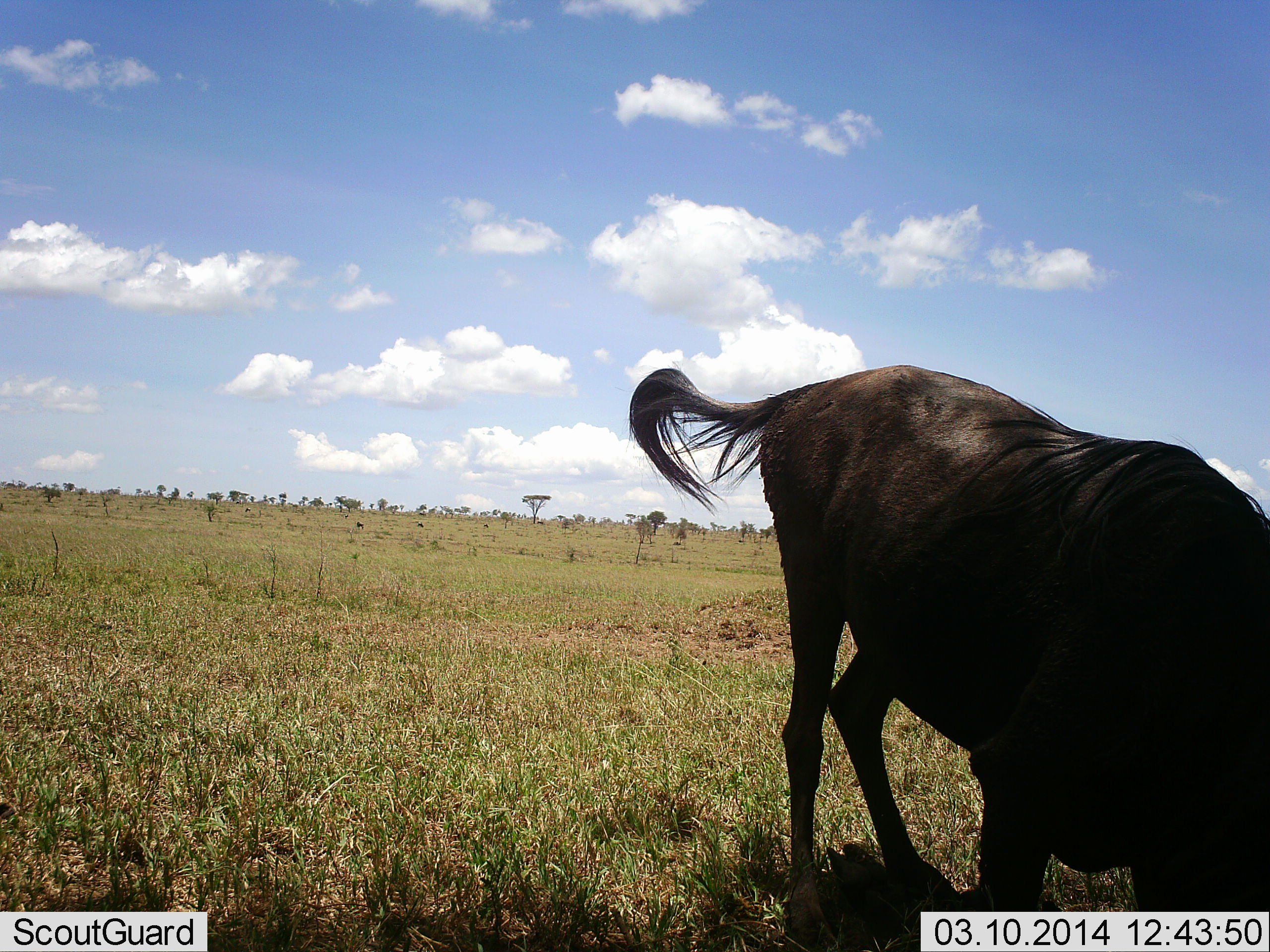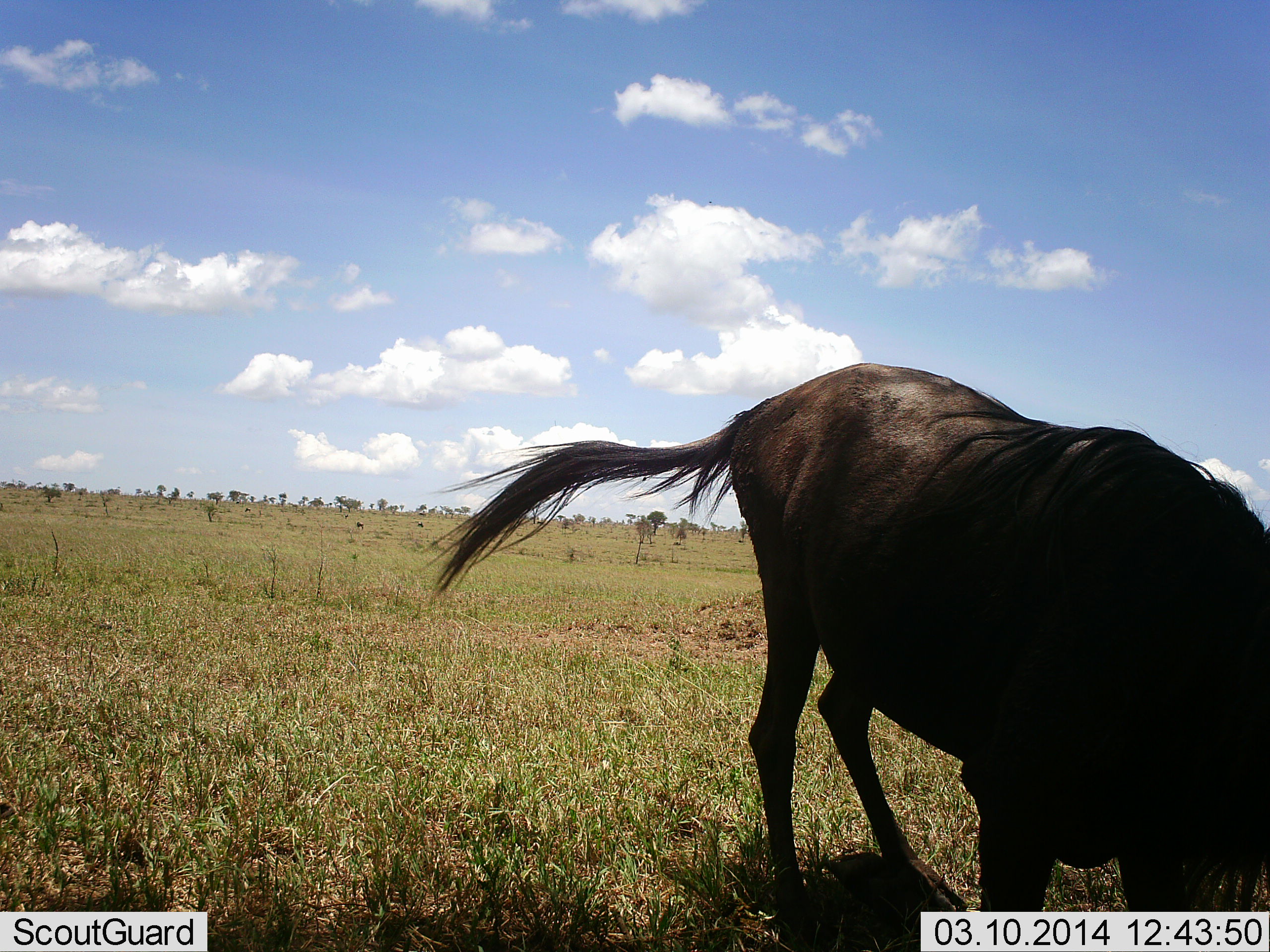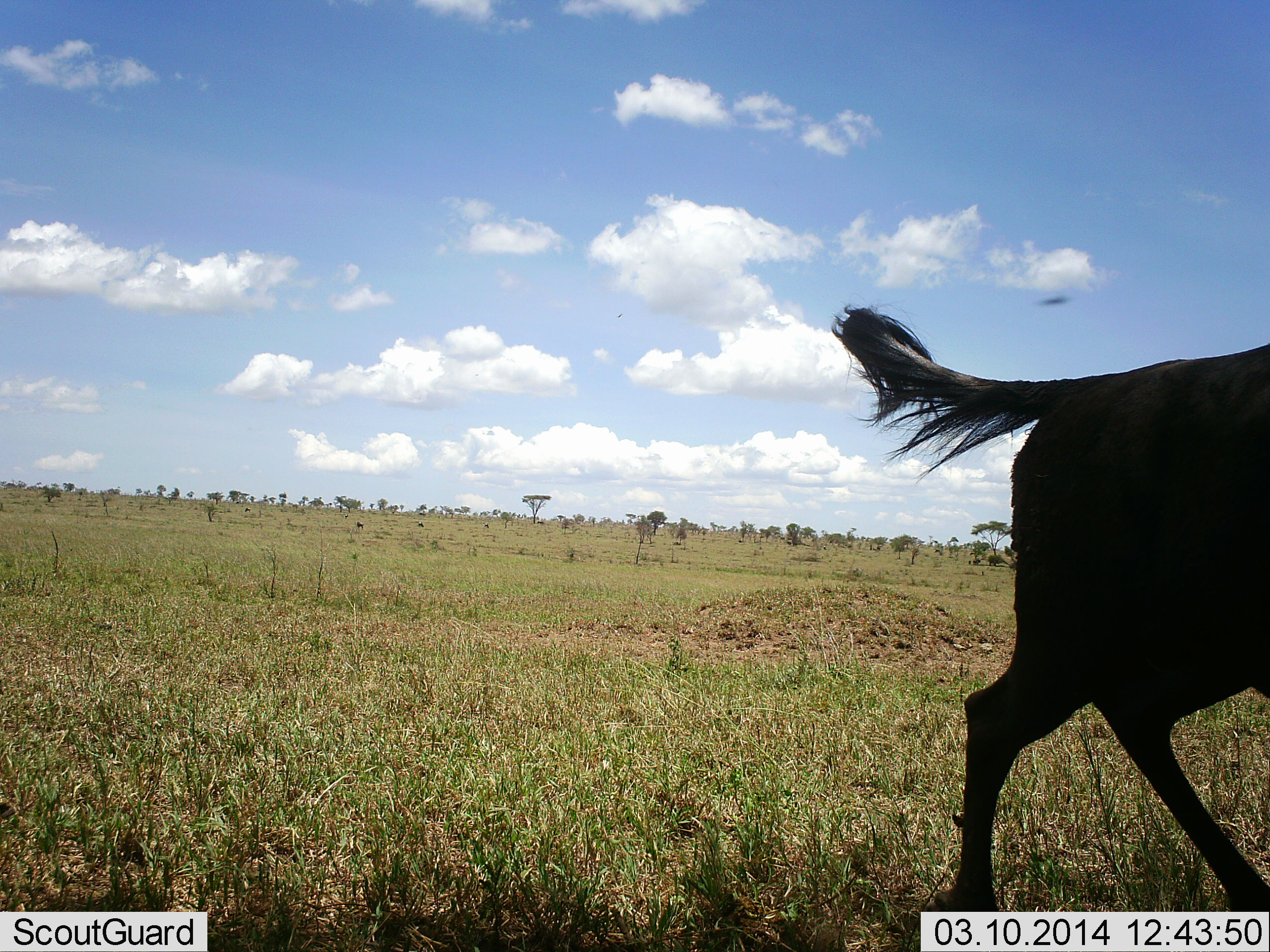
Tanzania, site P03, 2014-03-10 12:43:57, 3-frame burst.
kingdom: Animalia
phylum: Chordata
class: Mammalia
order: Artiodactyla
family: Bovidae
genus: Connochaetes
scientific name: Connochaetes taurinus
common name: blue wildebeest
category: wildebeest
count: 1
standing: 20%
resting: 0%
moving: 80%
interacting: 0%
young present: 0%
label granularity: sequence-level